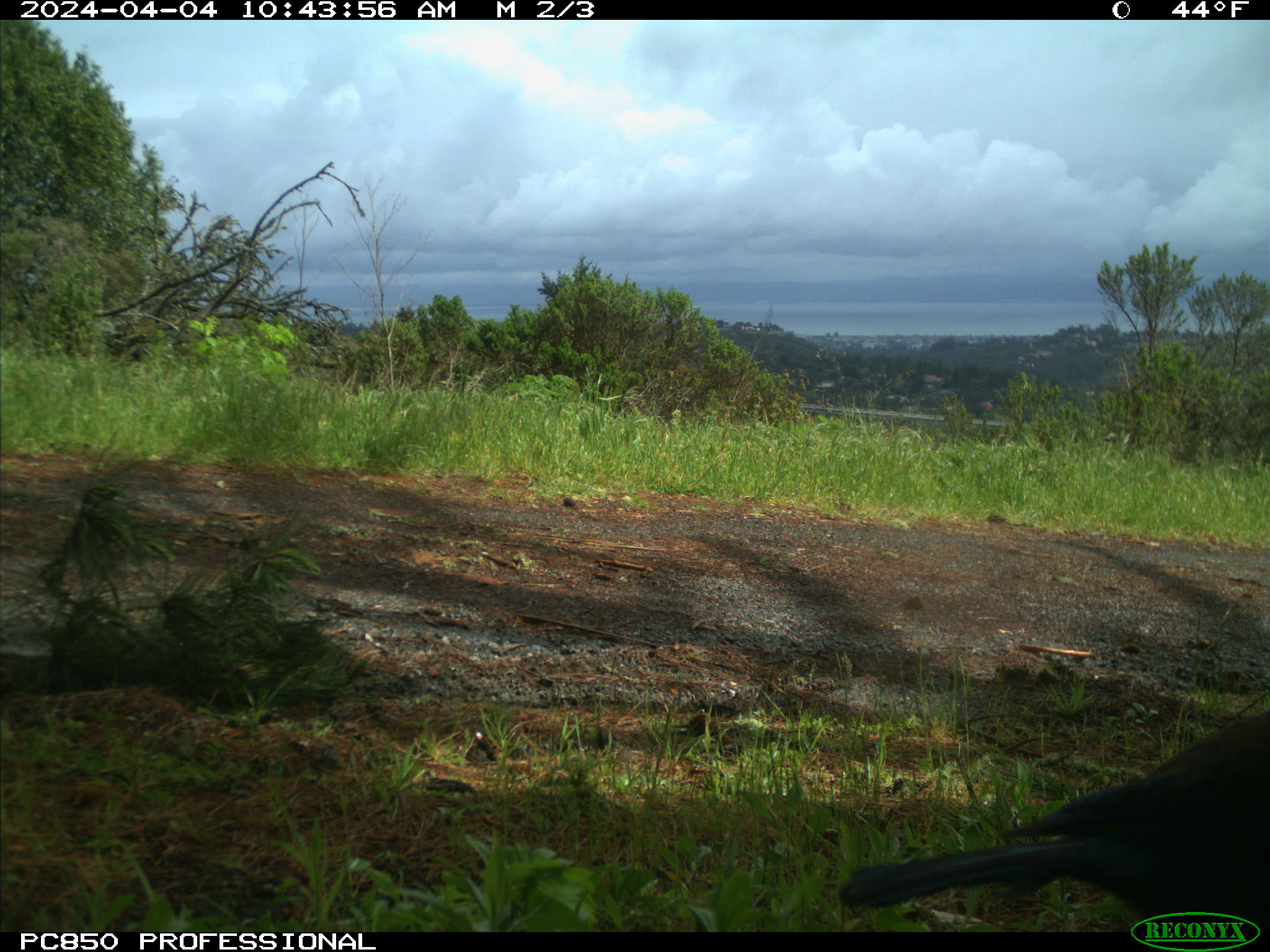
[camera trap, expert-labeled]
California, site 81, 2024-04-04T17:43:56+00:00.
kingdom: Animalia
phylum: Chordata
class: Aves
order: Passeriformes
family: Corvidae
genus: Cyanocitta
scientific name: Cyanocitta stelleri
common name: steller's jay